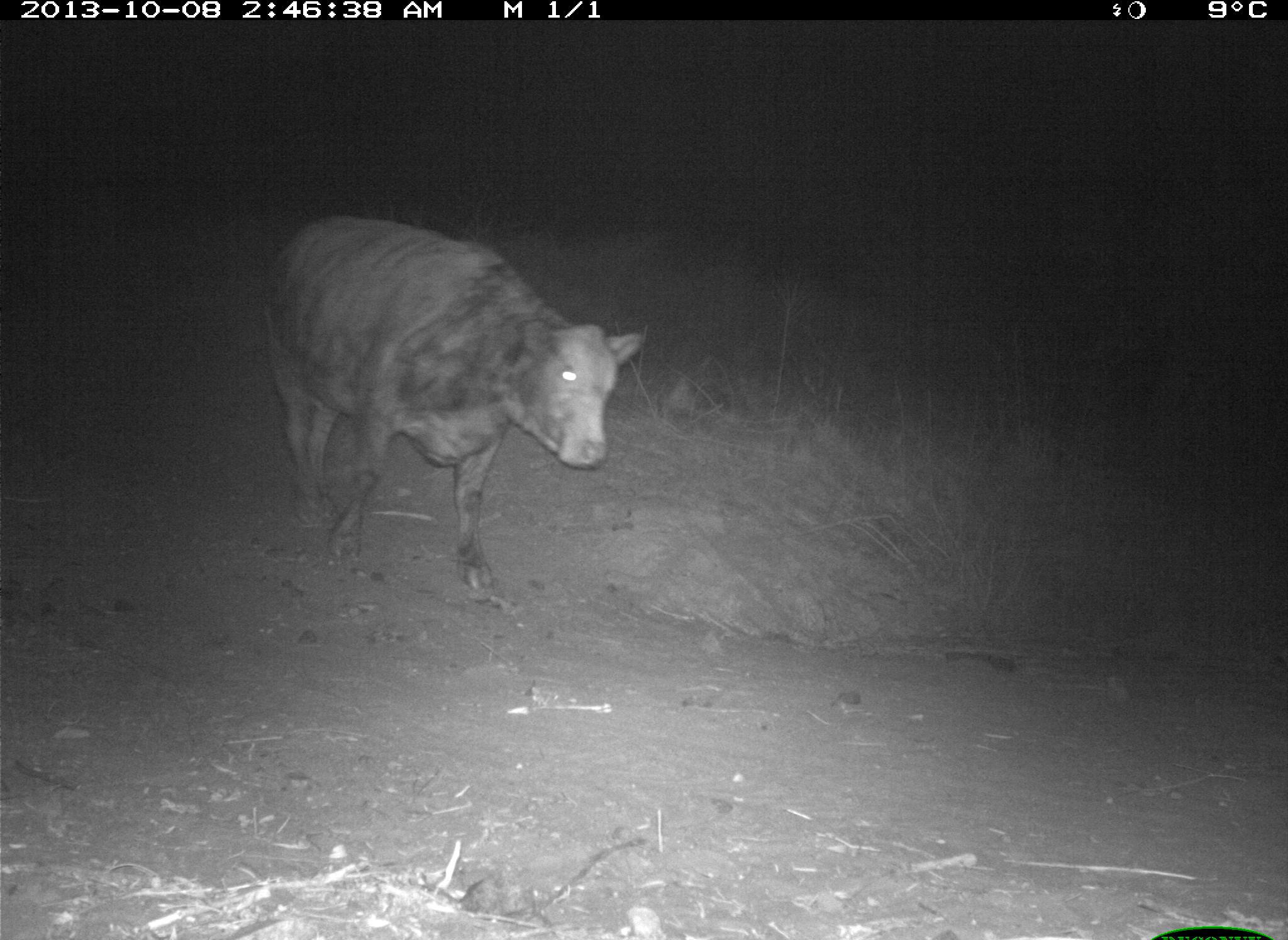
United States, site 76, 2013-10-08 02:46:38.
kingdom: Animalia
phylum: Chordata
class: Mammalia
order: Artiodactyla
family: Bovidae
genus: Bos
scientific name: Bos taurus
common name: cow